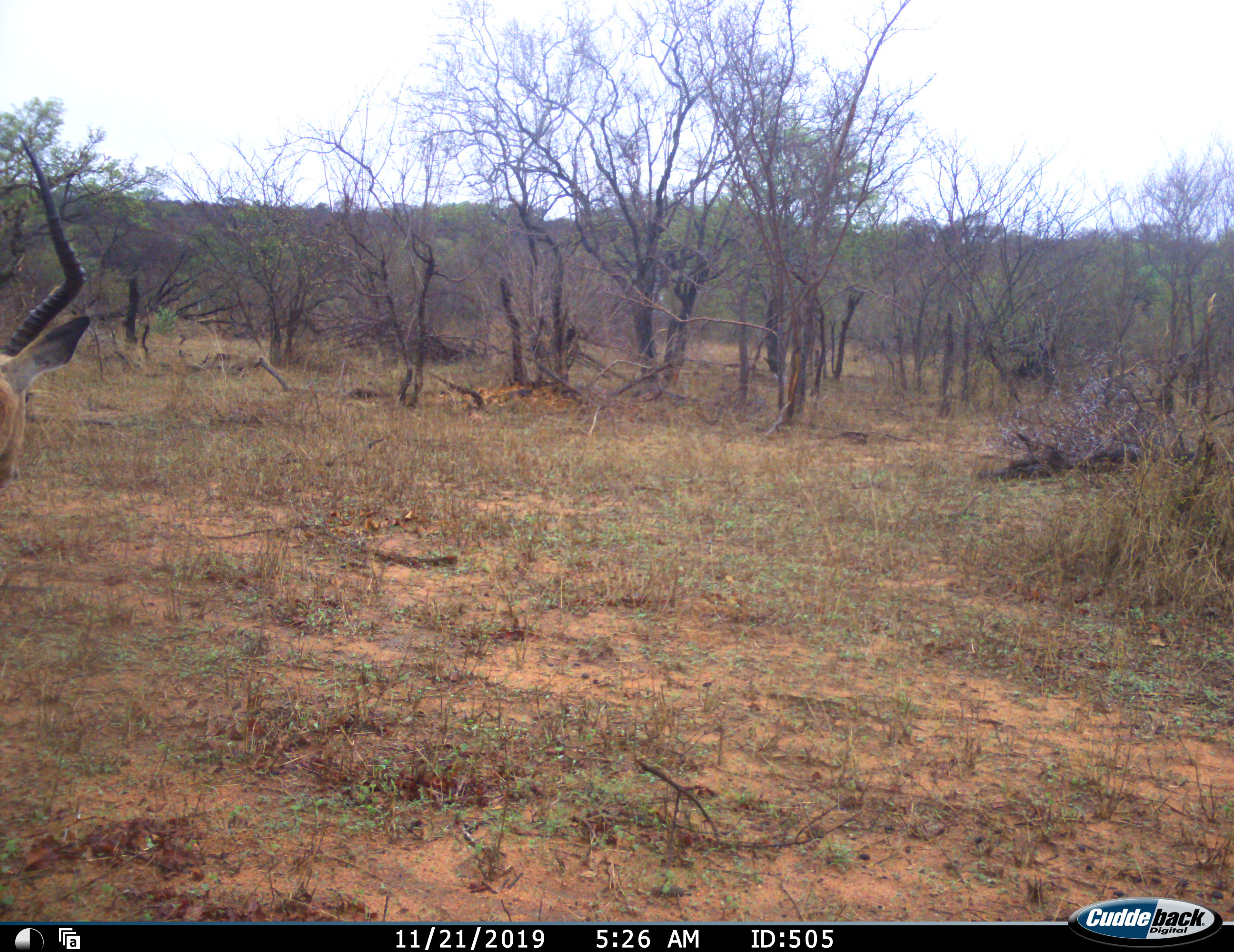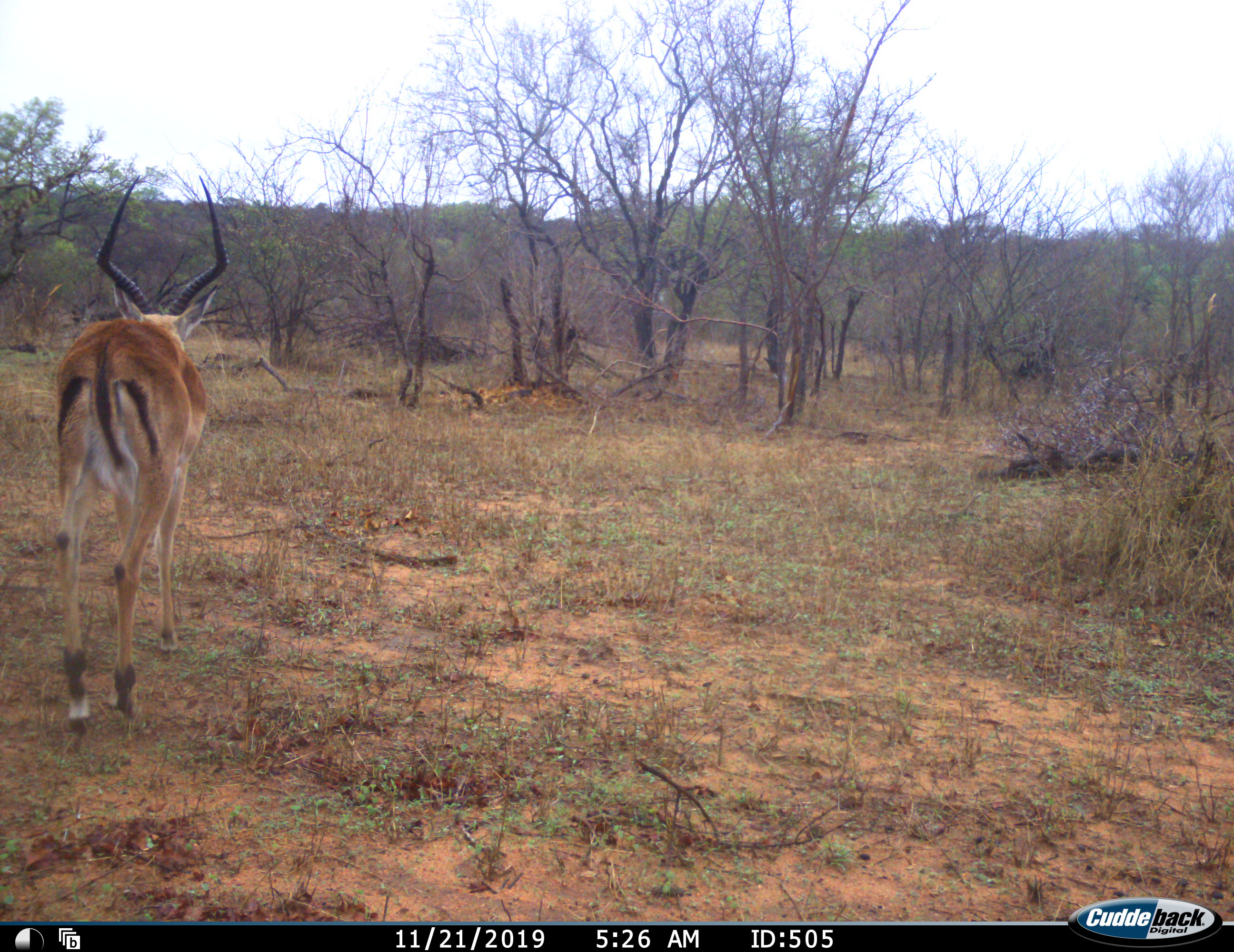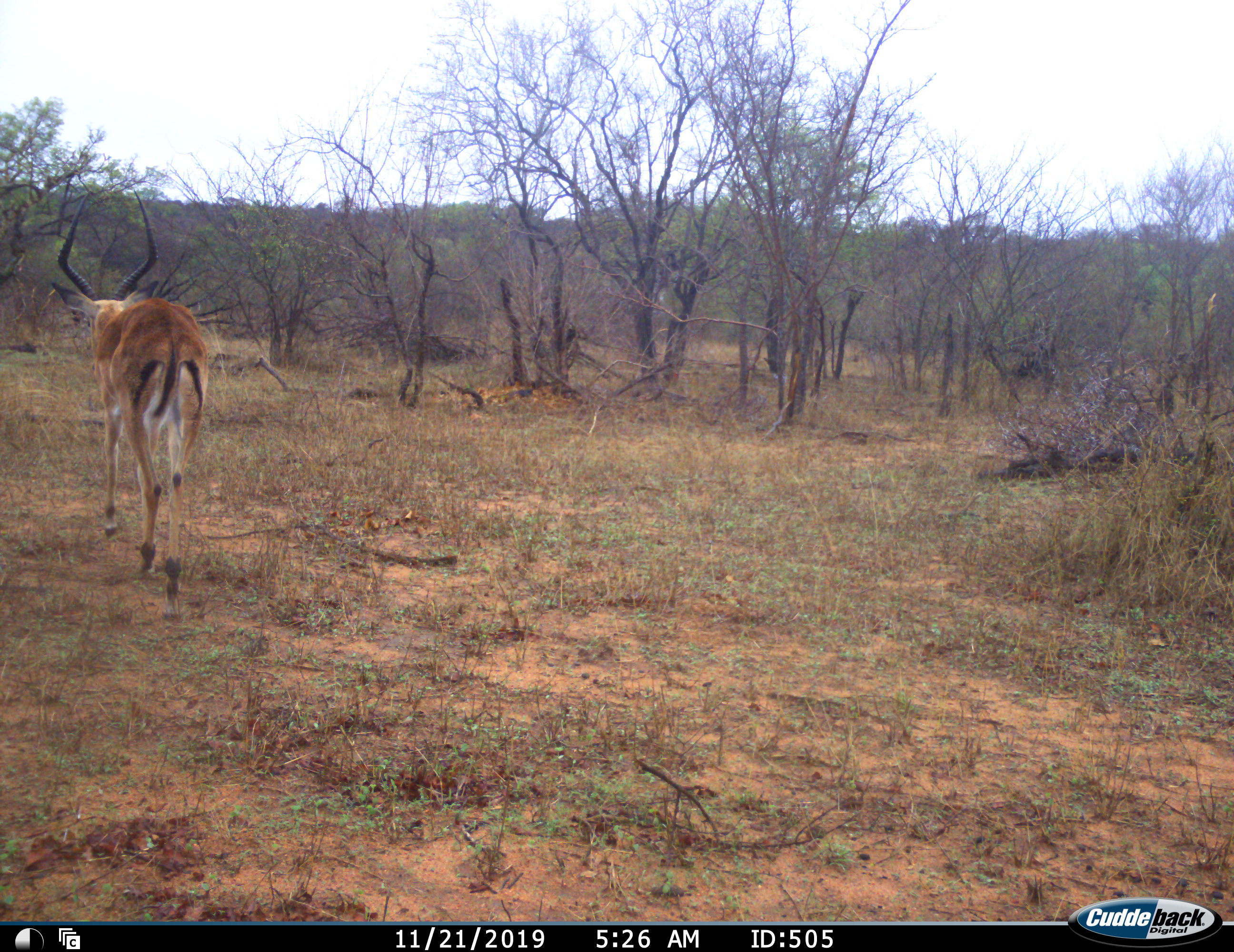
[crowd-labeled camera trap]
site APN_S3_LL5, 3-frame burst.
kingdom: Animalia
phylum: Chordata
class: Mammalia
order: Artiodactyla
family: Bovidae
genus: Aepyceros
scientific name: Aepyceros melampus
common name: impala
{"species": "impala (Aepyceros melampus)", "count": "1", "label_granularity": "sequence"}